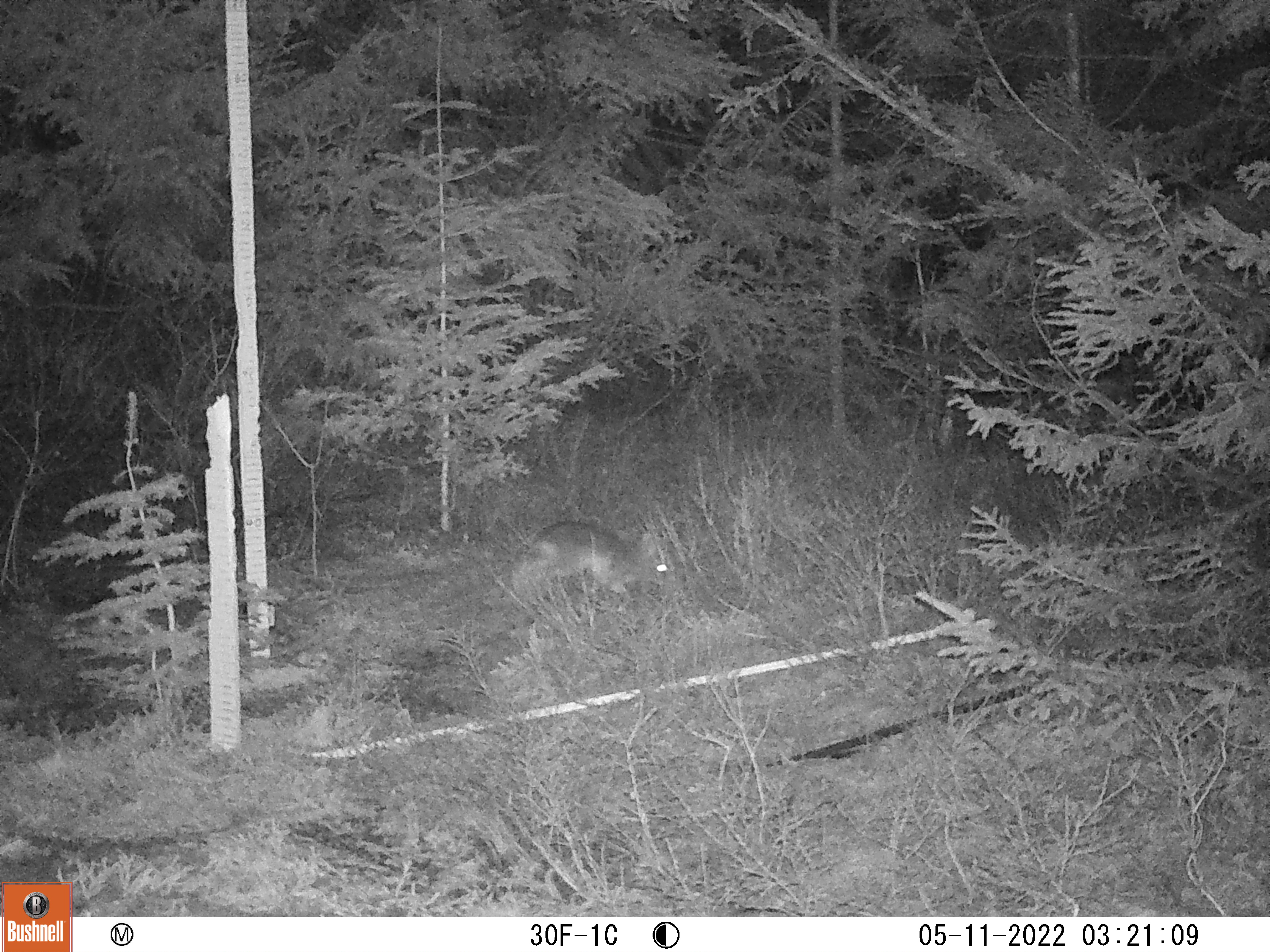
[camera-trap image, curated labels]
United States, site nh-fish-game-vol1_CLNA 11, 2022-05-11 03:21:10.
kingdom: Animalia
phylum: Chordata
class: Mammalia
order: Lagomorpha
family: Leporidae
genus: Lepus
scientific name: Lepus americanus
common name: snowshoe hare